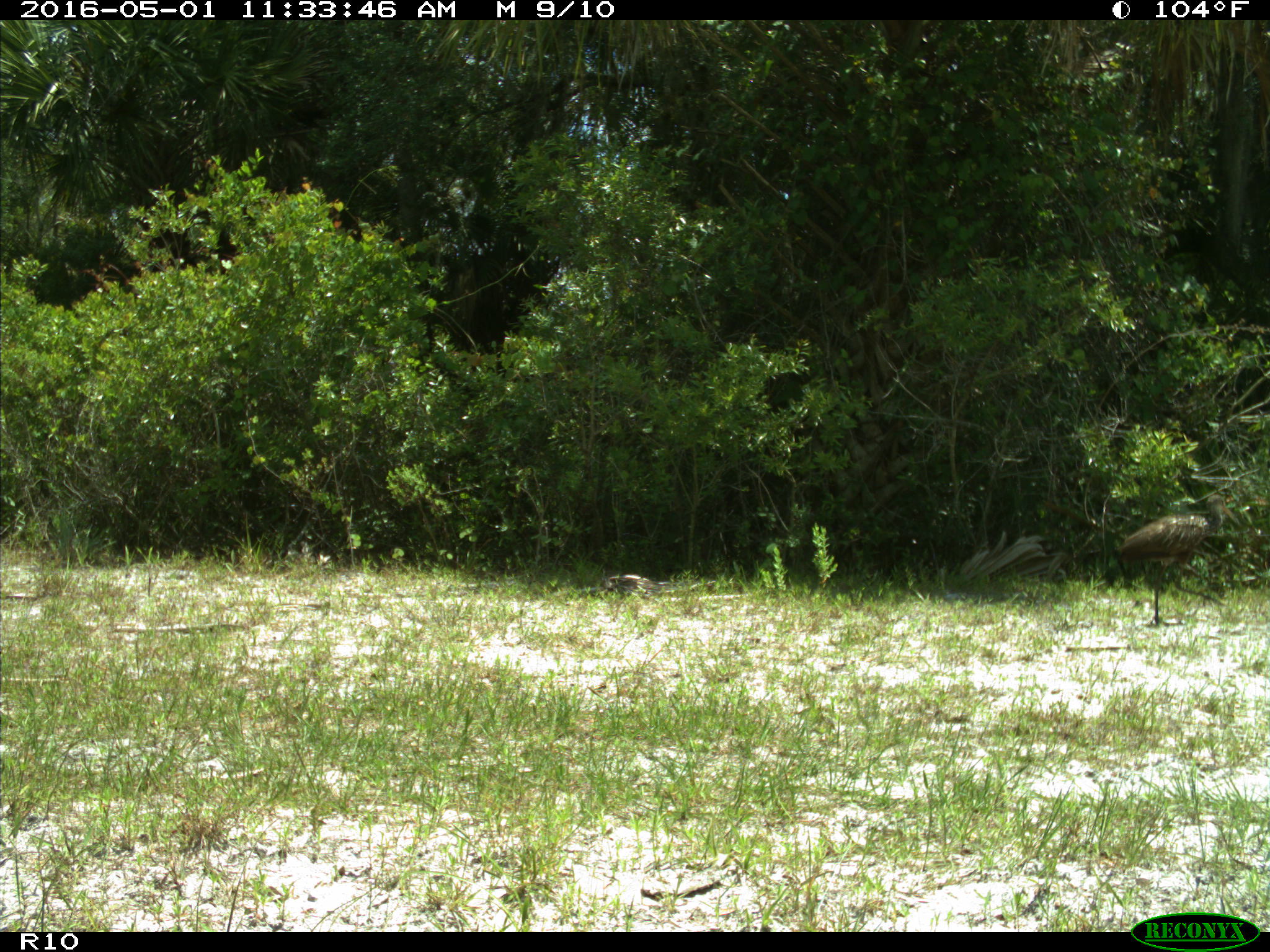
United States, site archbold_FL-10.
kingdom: Animalia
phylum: Chordata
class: Aves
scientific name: Aves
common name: birds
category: unidentified bird